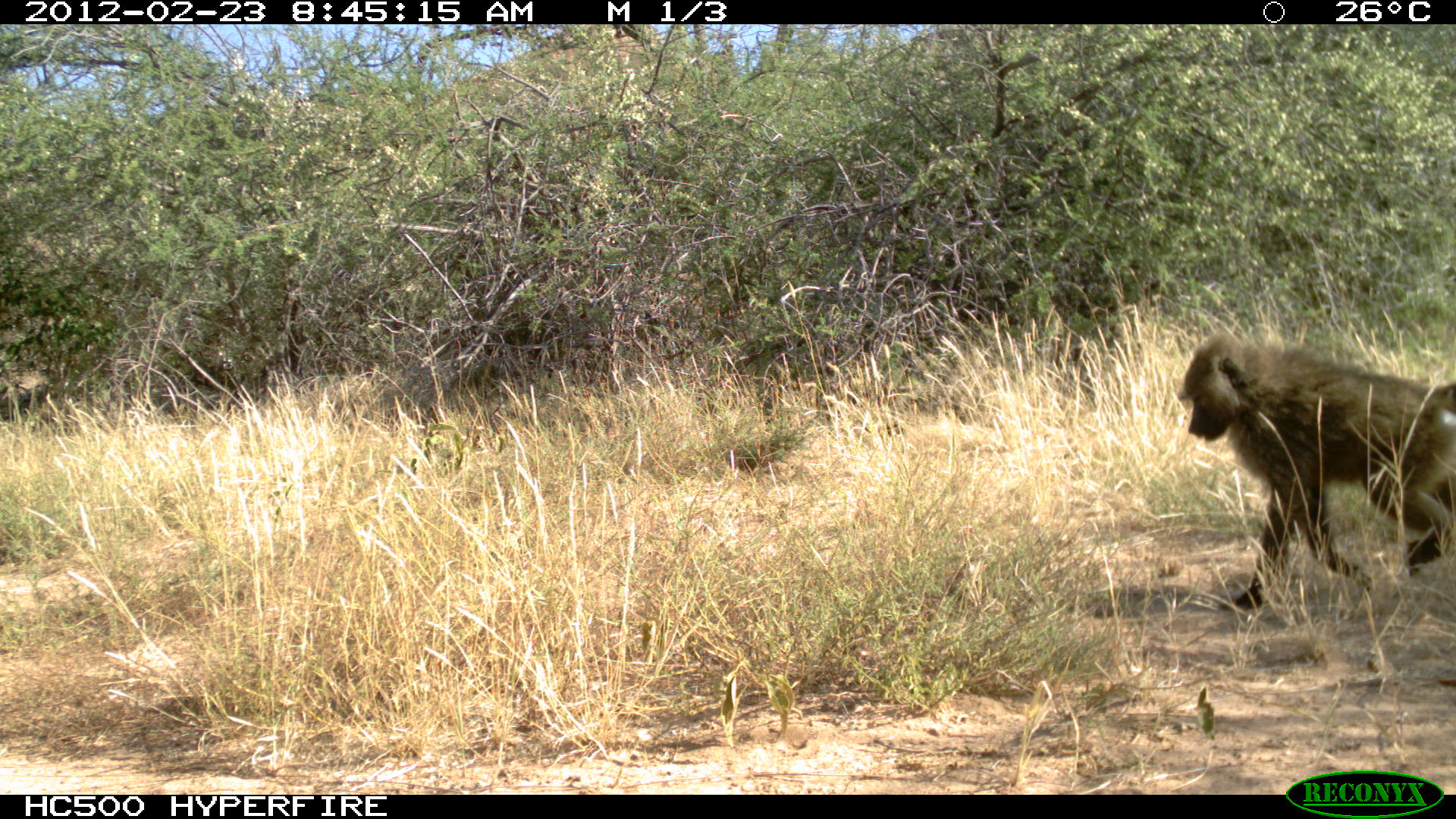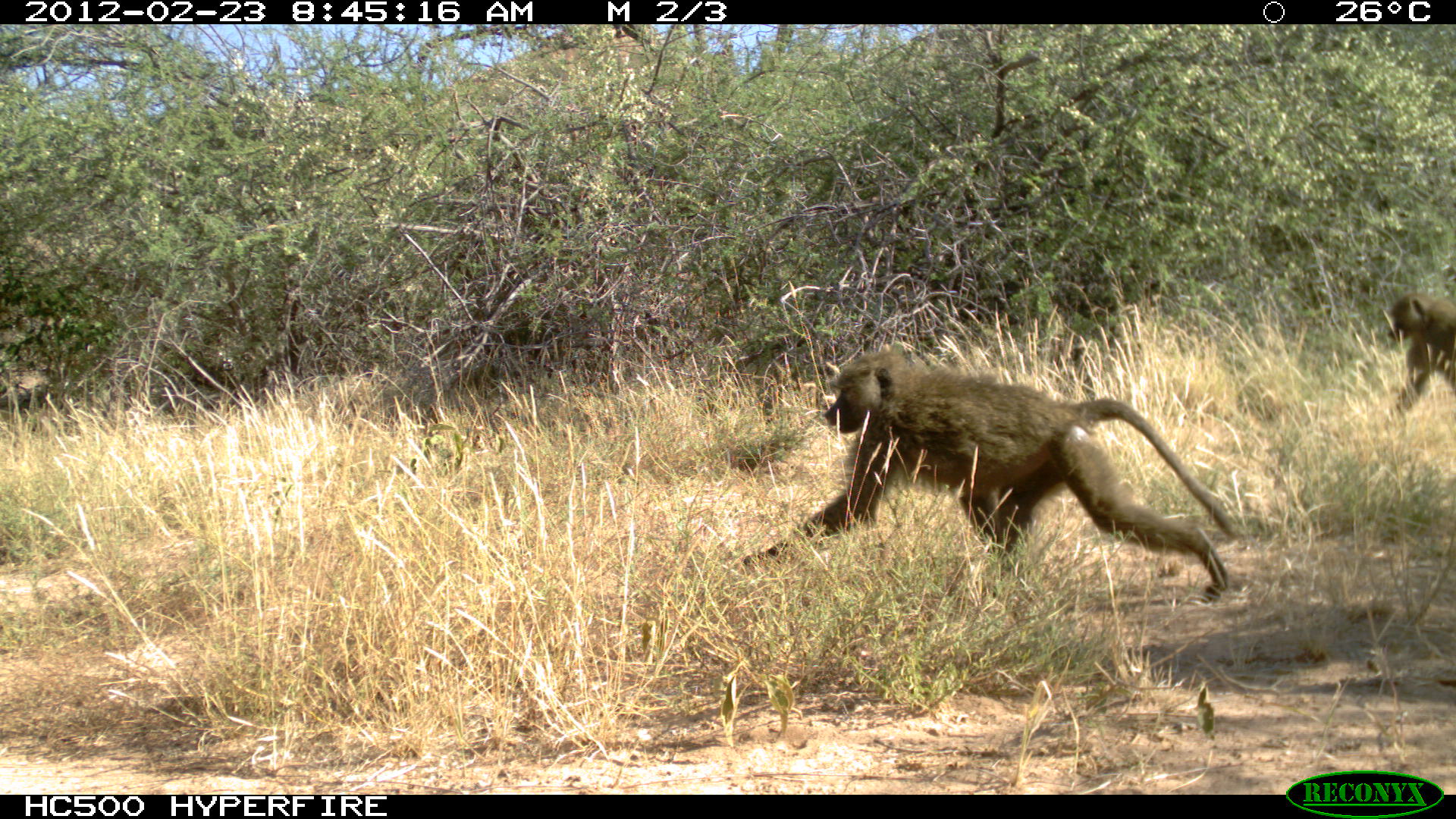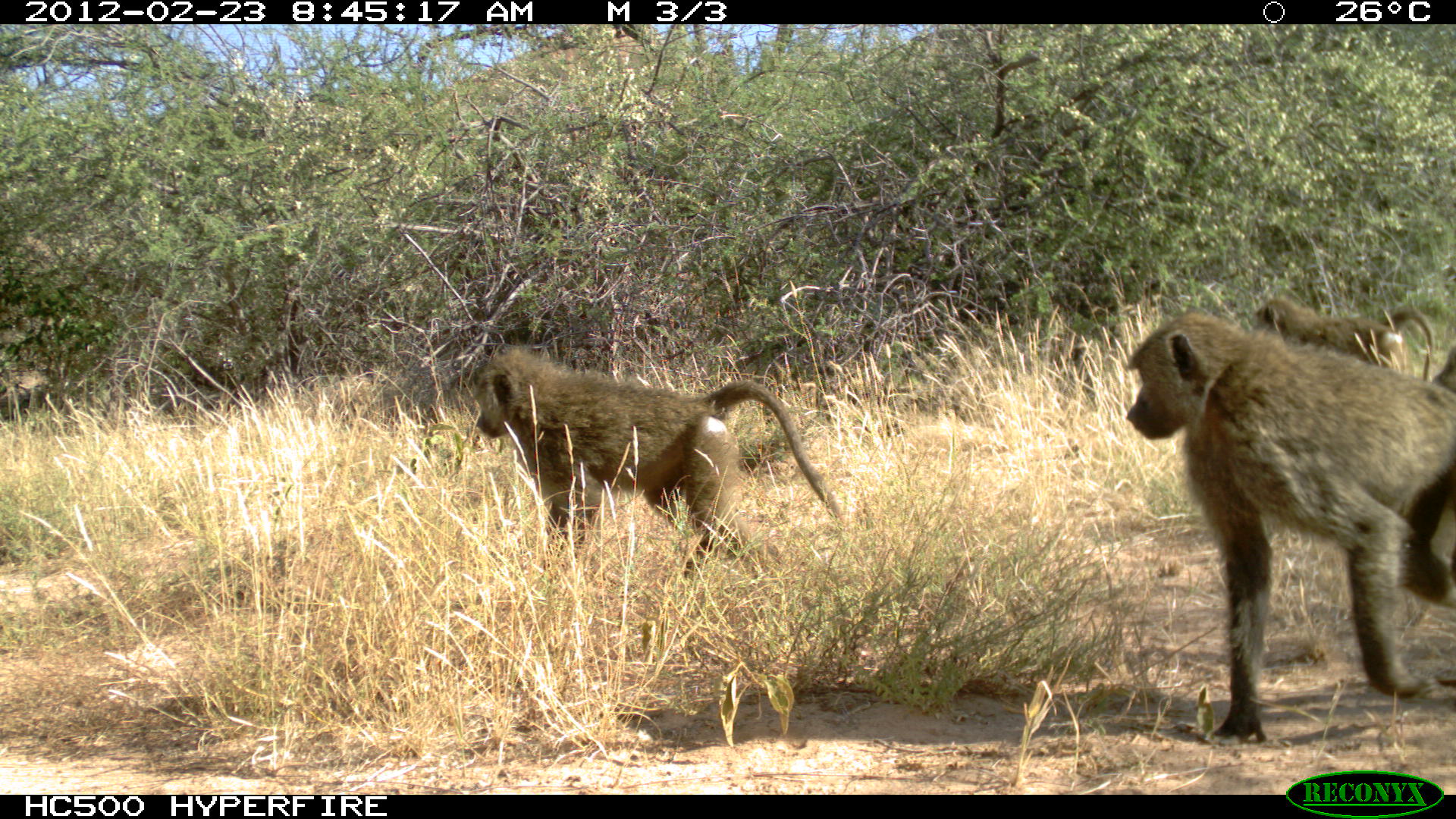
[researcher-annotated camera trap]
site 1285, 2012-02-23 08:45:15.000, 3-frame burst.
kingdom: Animalia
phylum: Chordata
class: Mammalia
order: Primates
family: Cercopithecidae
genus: Papio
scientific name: Papio anubis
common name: olive baboon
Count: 1.